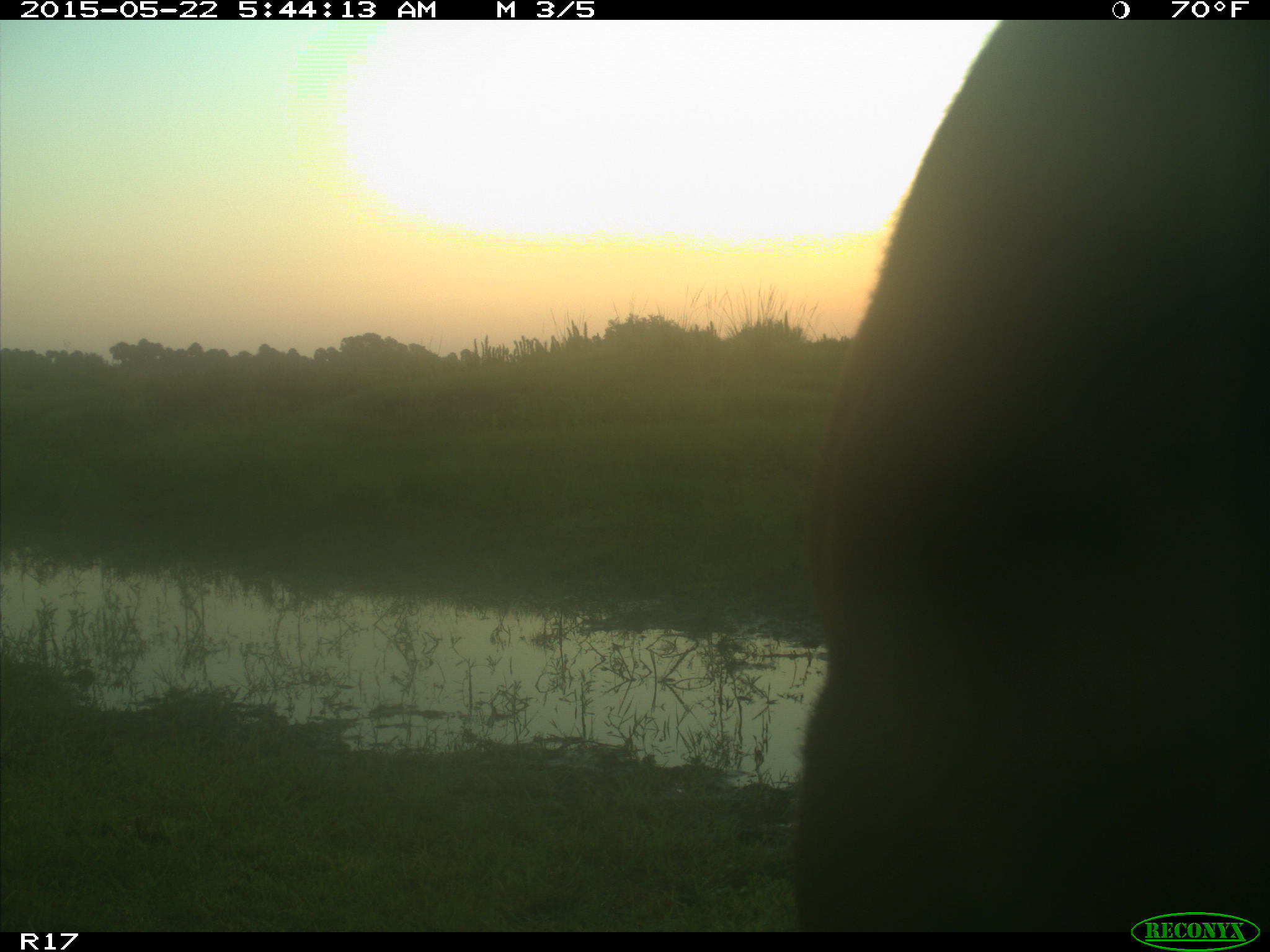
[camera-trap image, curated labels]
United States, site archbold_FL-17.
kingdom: Animalia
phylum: Chordata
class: Mammalia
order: Artiodactyla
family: Bovidae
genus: Bos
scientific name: Bos taurus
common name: domestic cow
Bos taurus (domestic cow).